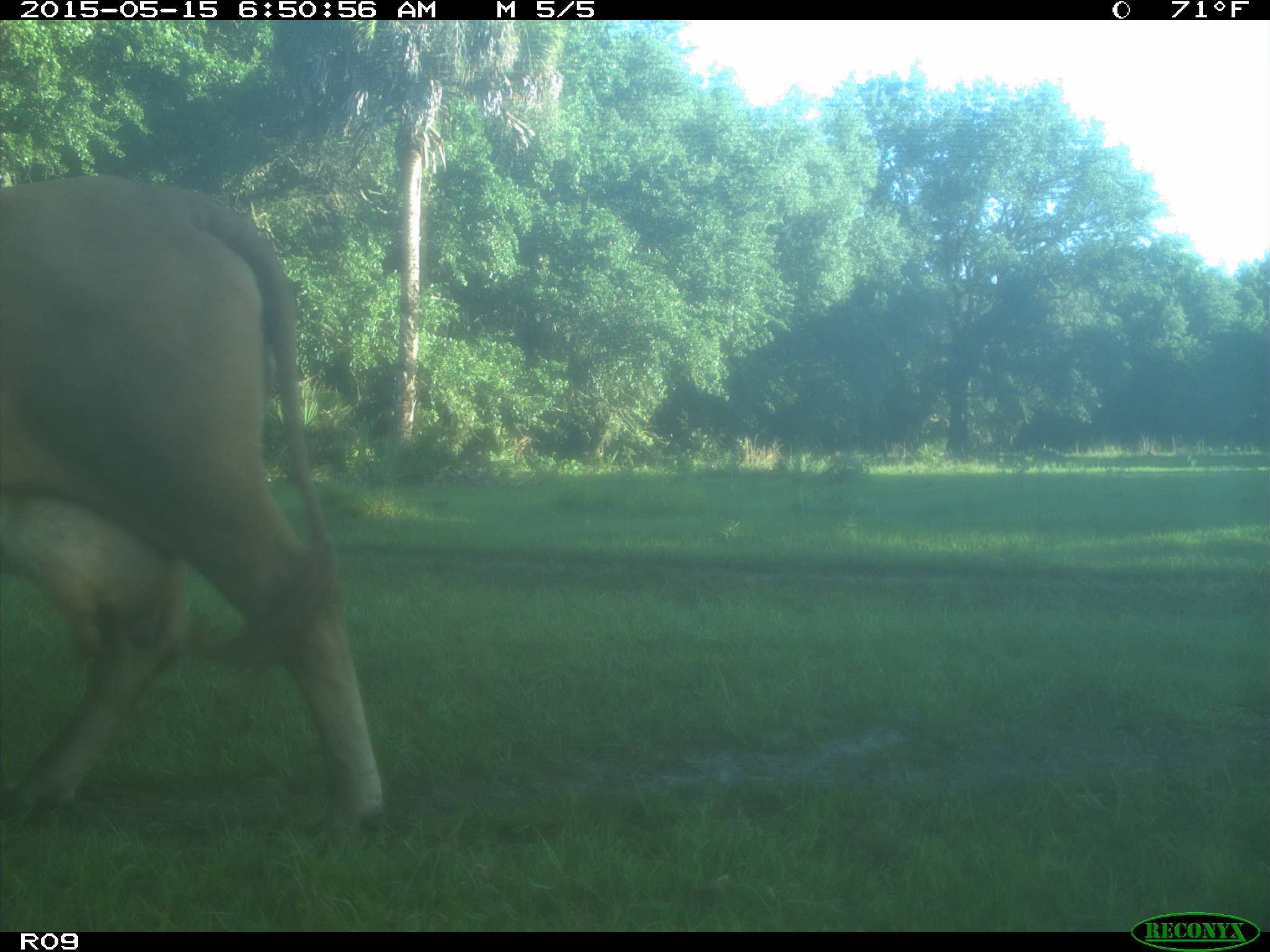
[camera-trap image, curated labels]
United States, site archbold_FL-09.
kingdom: Animalia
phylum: Chordata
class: Mammalia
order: Artiodactyla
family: Bovidae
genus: Bos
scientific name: Bos taurus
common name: domestic cow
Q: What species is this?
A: Bos taurus (domestic cow).